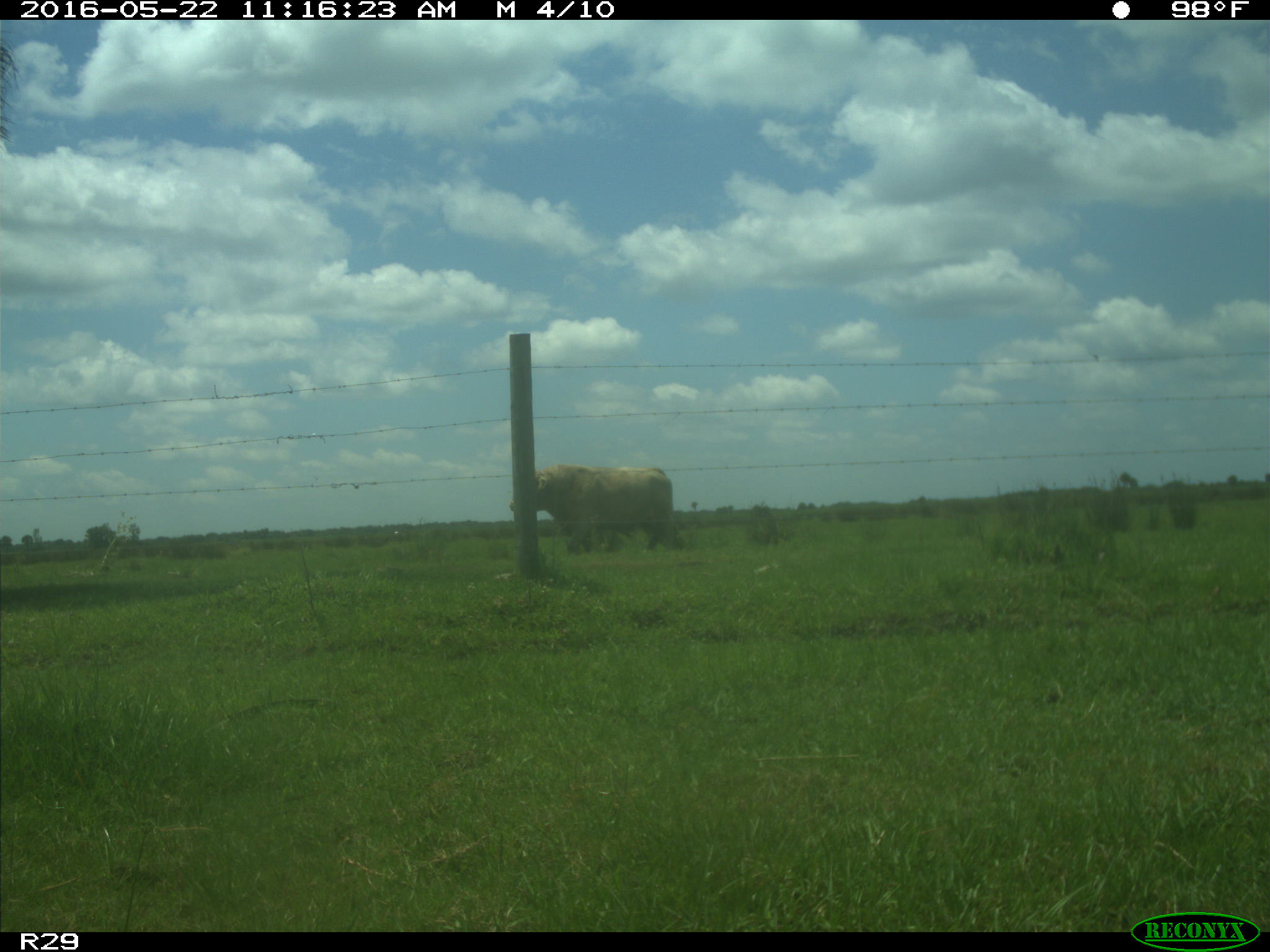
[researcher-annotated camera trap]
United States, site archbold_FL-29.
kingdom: Animalia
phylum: Chordata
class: Mammalia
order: Artiodactyla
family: Bovidae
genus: Bos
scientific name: Bos taurus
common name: domestic cow